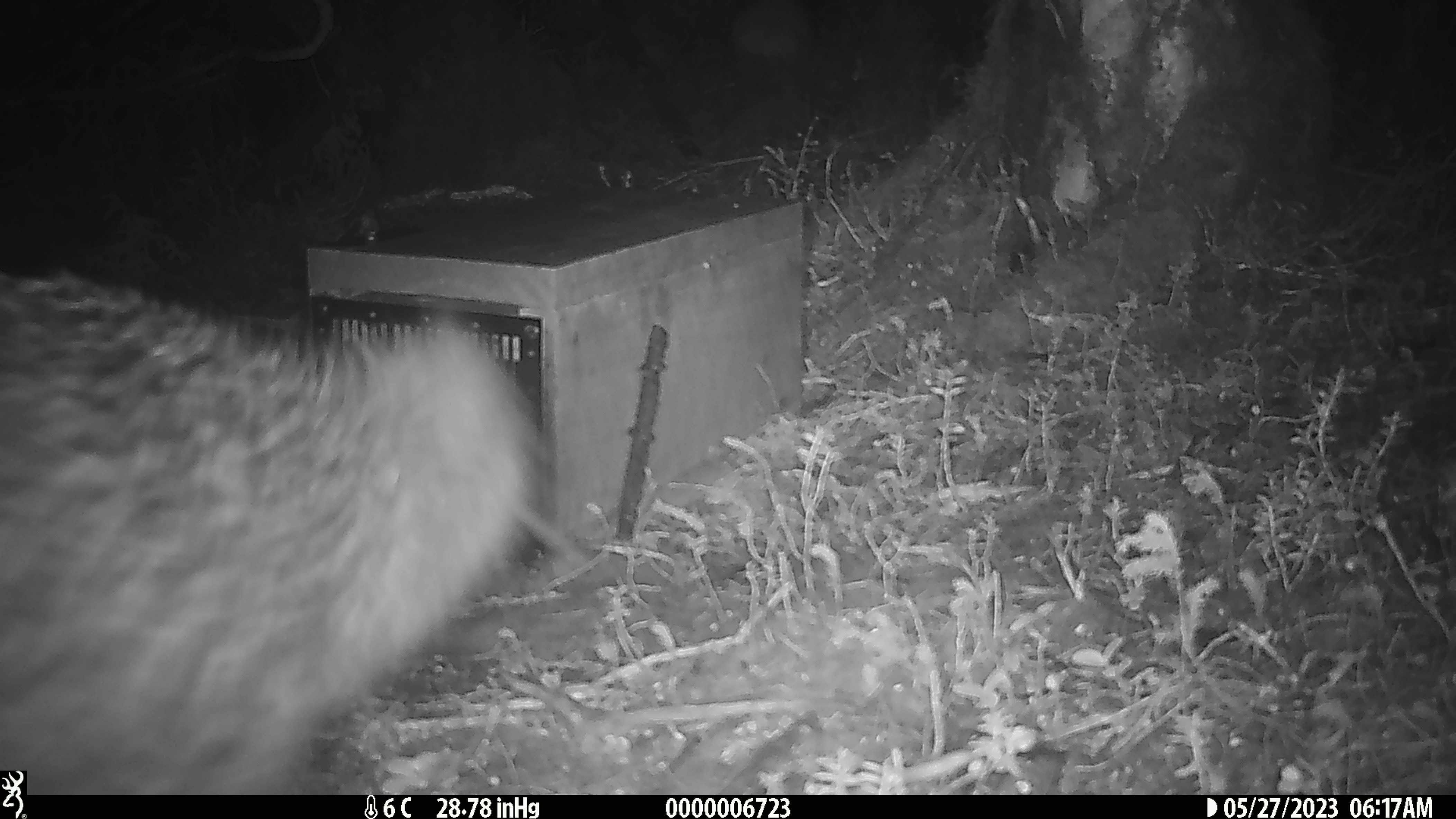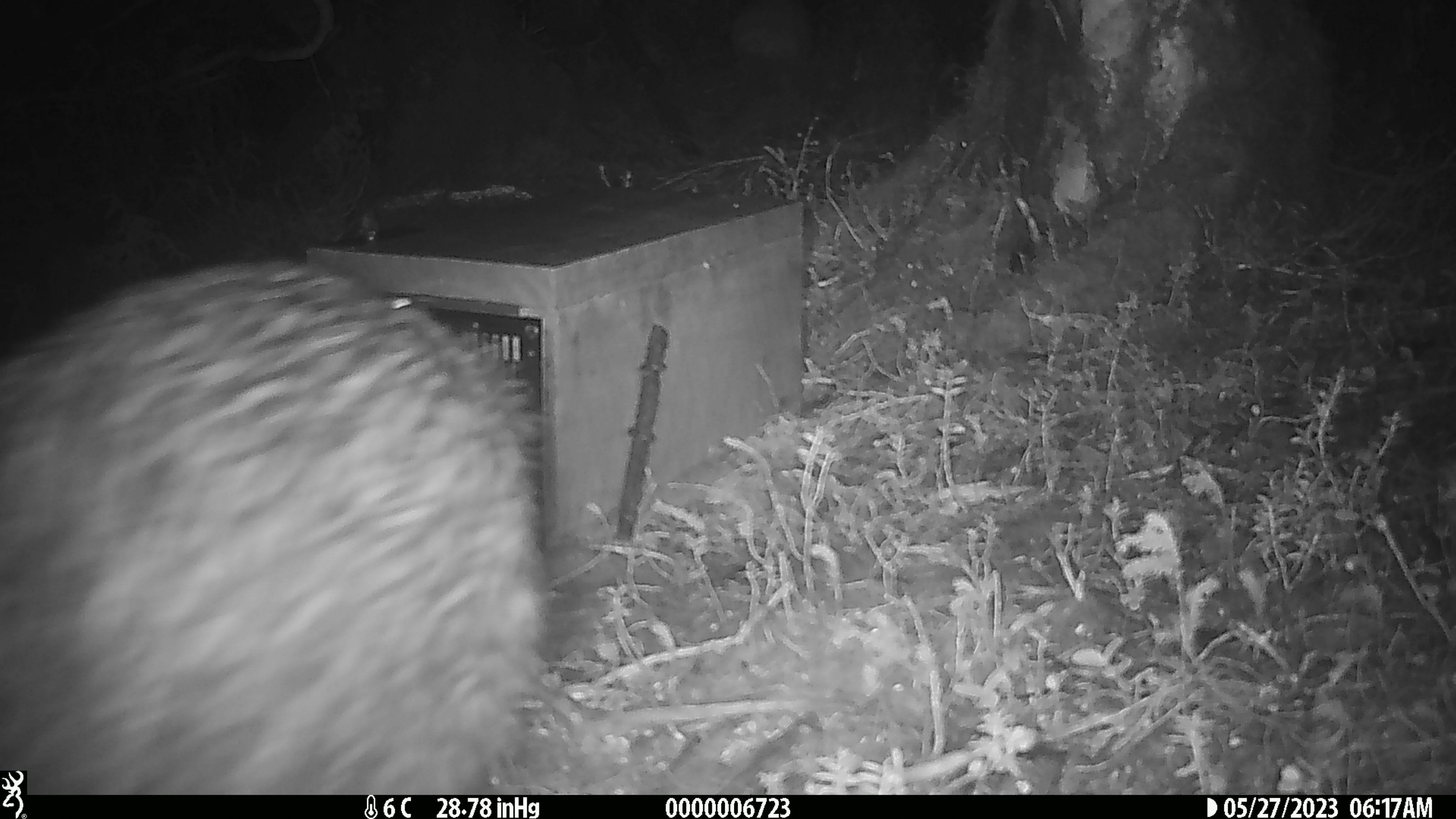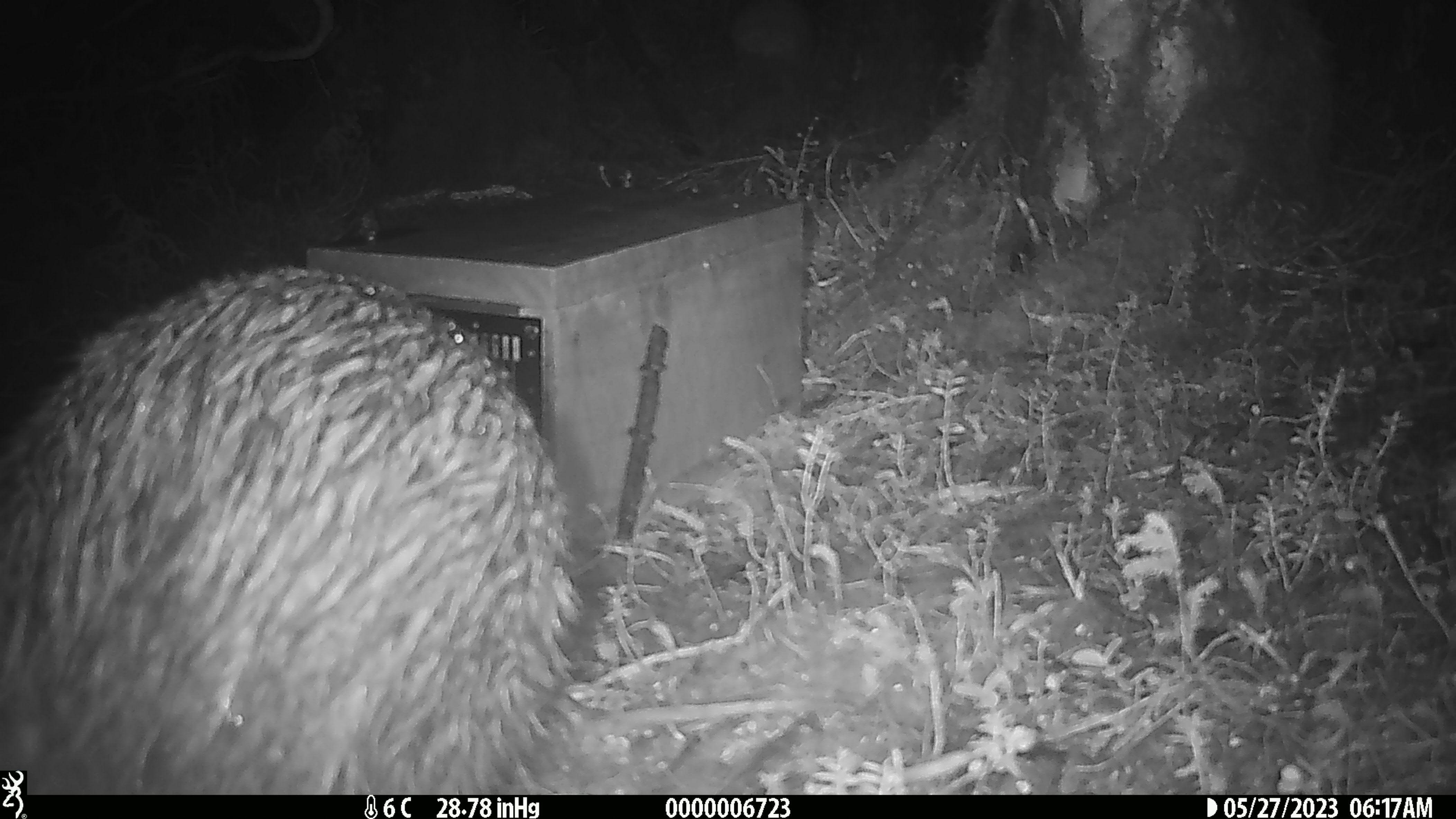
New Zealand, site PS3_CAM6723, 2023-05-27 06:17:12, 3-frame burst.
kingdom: Animalia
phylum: Chordata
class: Aves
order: Apterygiformes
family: Apterygidae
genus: Apteryx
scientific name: Apteryx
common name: kiwi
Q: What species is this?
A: Kiwi (Apteryx).